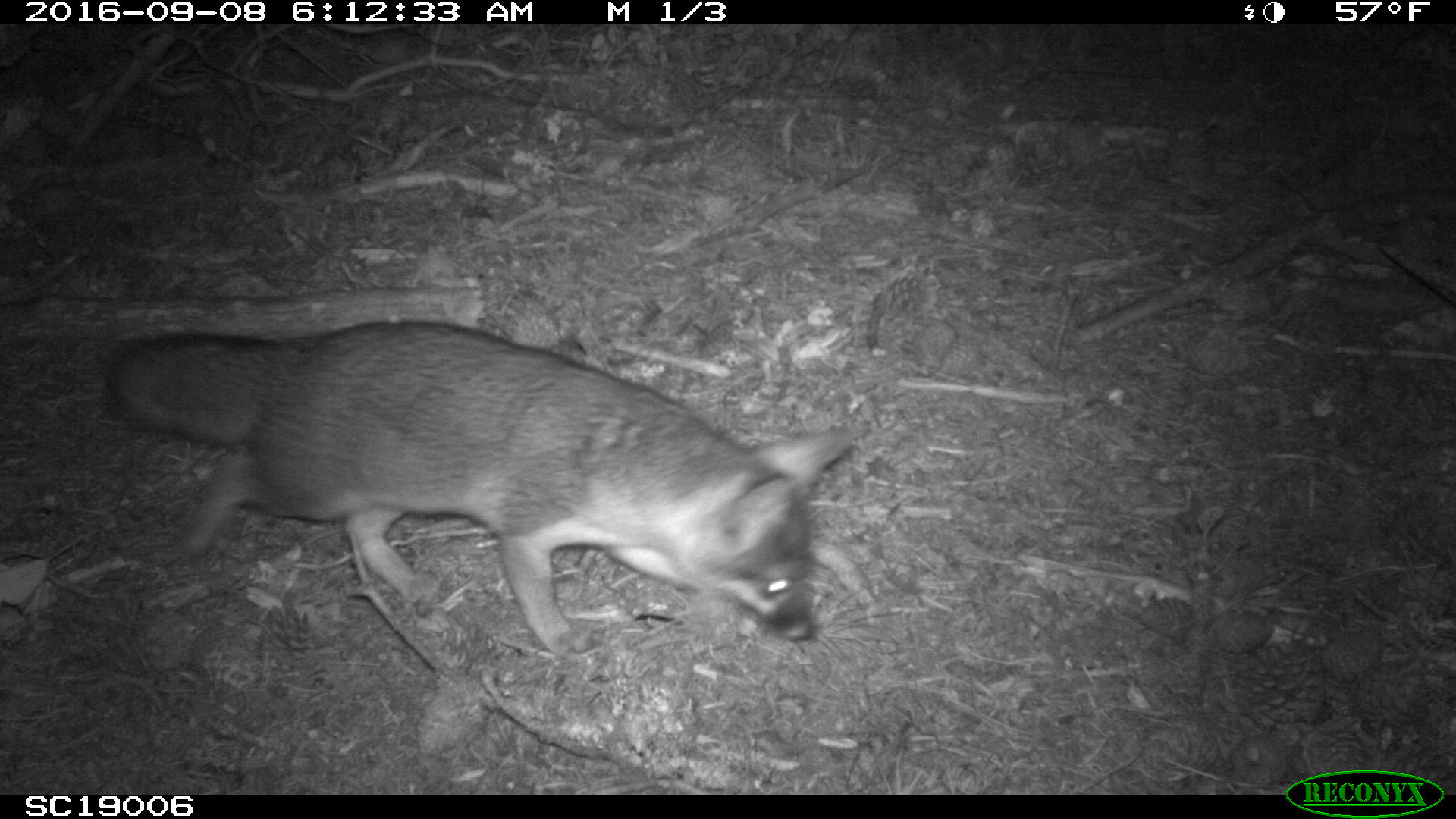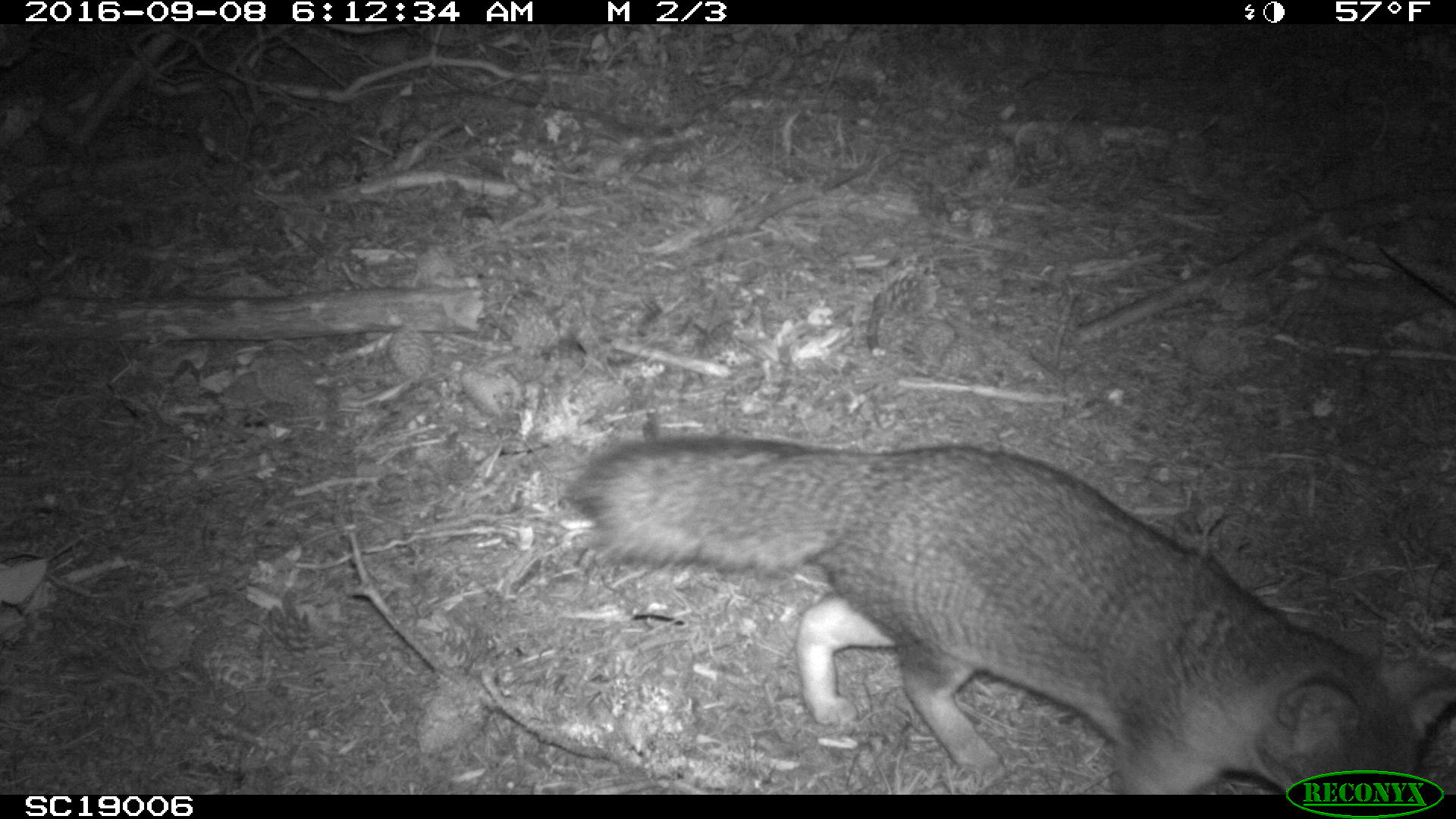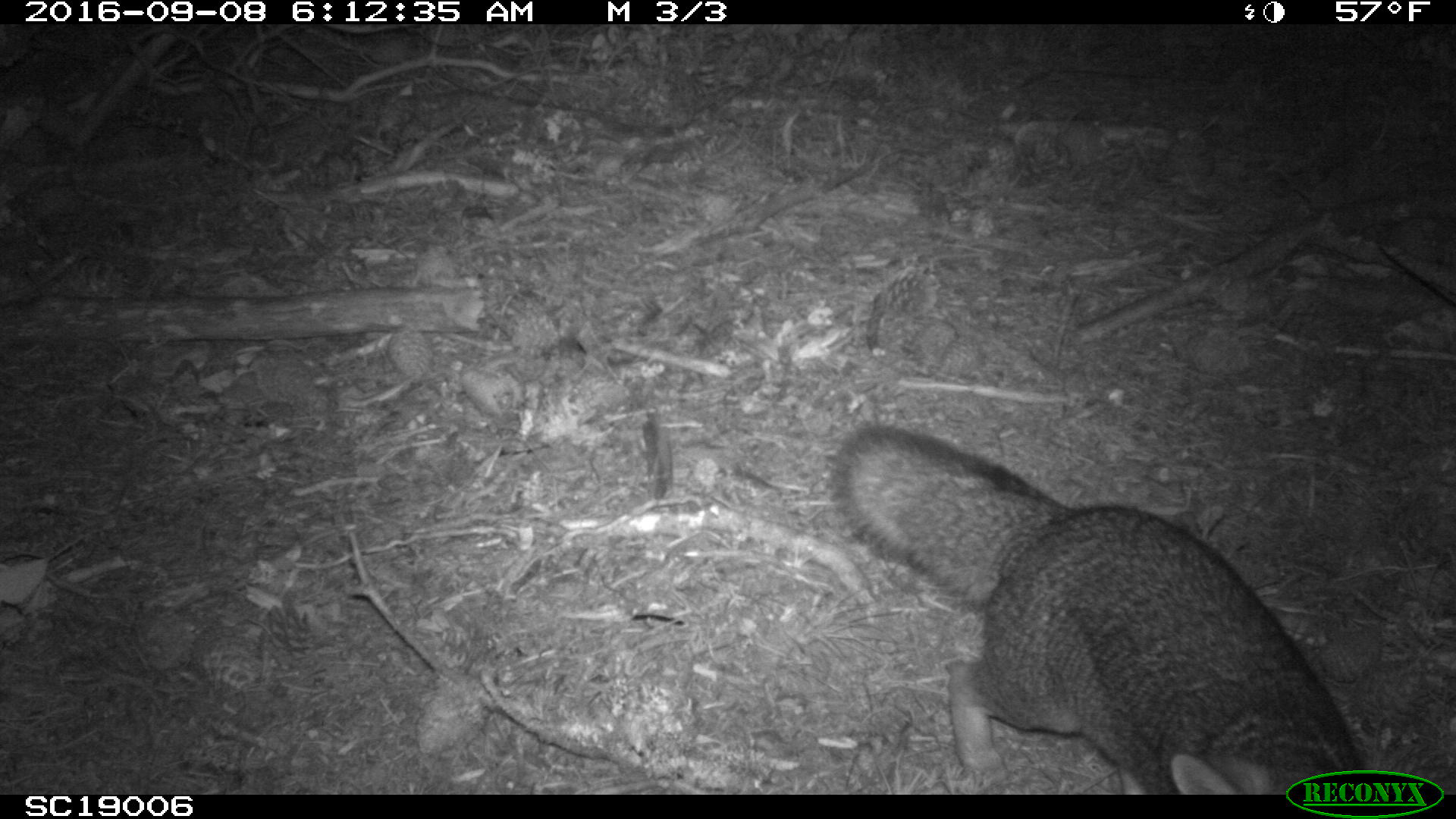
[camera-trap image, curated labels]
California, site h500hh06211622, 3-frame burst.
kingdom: Animalia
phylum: Chordata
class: Mammalia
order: Carnivora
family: Canidae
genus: Urocyon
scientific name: Urocyon littoralis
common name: island fox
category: fox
Fox (island fox) (Urocyon littoralis).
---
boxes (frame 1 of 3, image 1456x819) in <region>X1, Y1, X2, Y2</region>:
fox: <region>100, 320, 855, 657</region>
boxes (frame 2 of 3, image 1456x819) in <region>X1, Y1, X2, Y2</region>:
fox: <region>560, 430, 1452, 790</region>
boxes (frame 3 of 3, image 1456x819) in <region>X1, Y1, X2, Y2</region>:
fox: <region>829, 422, 1366, 795</region>